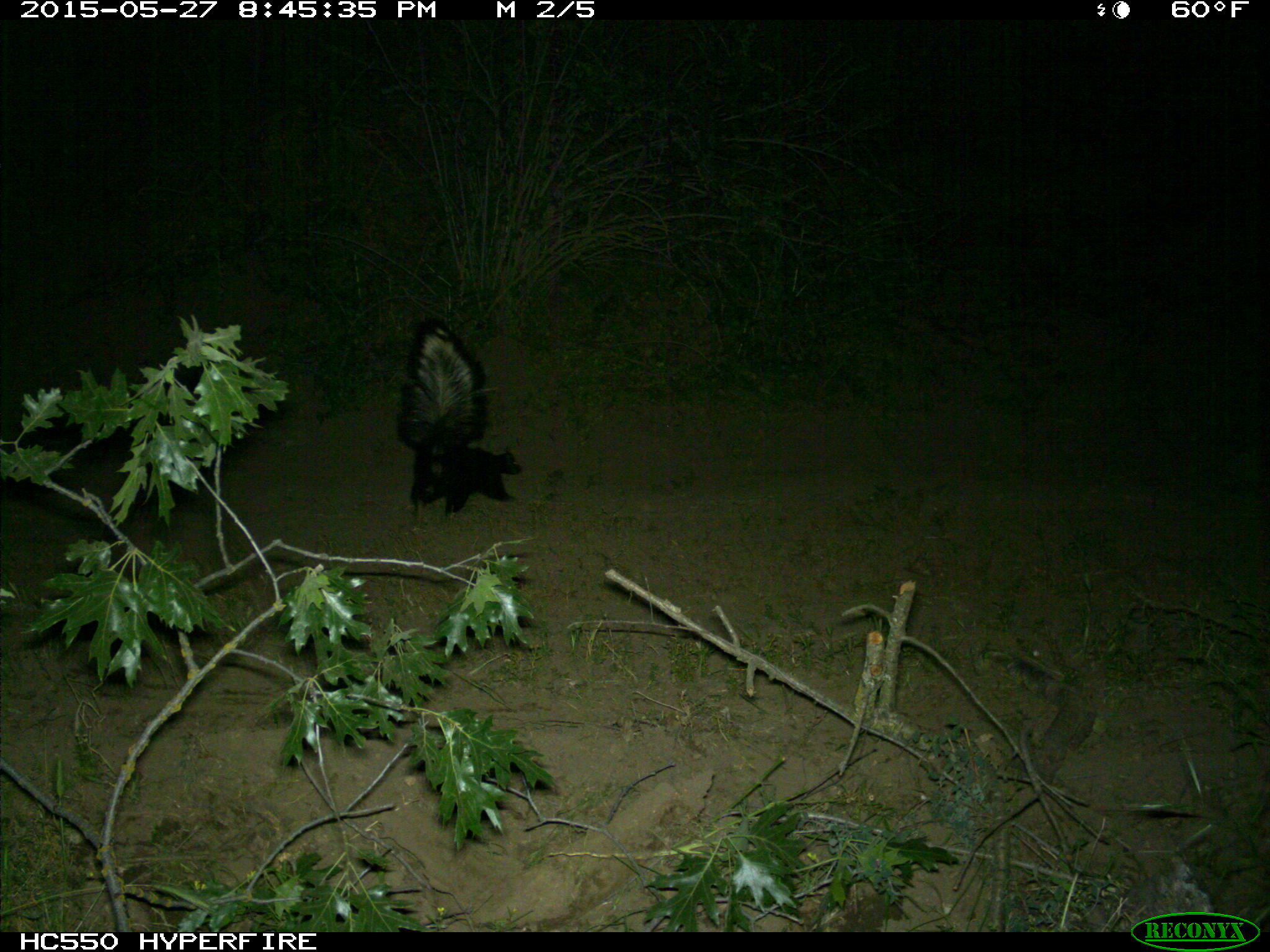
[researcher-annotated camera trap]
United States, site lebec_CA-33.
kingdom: Animalia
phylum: Chordata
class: Mammalia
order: Carnivora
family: Mephitidae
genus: Mephitis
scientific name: Mephitis mephitis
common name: striped skunk